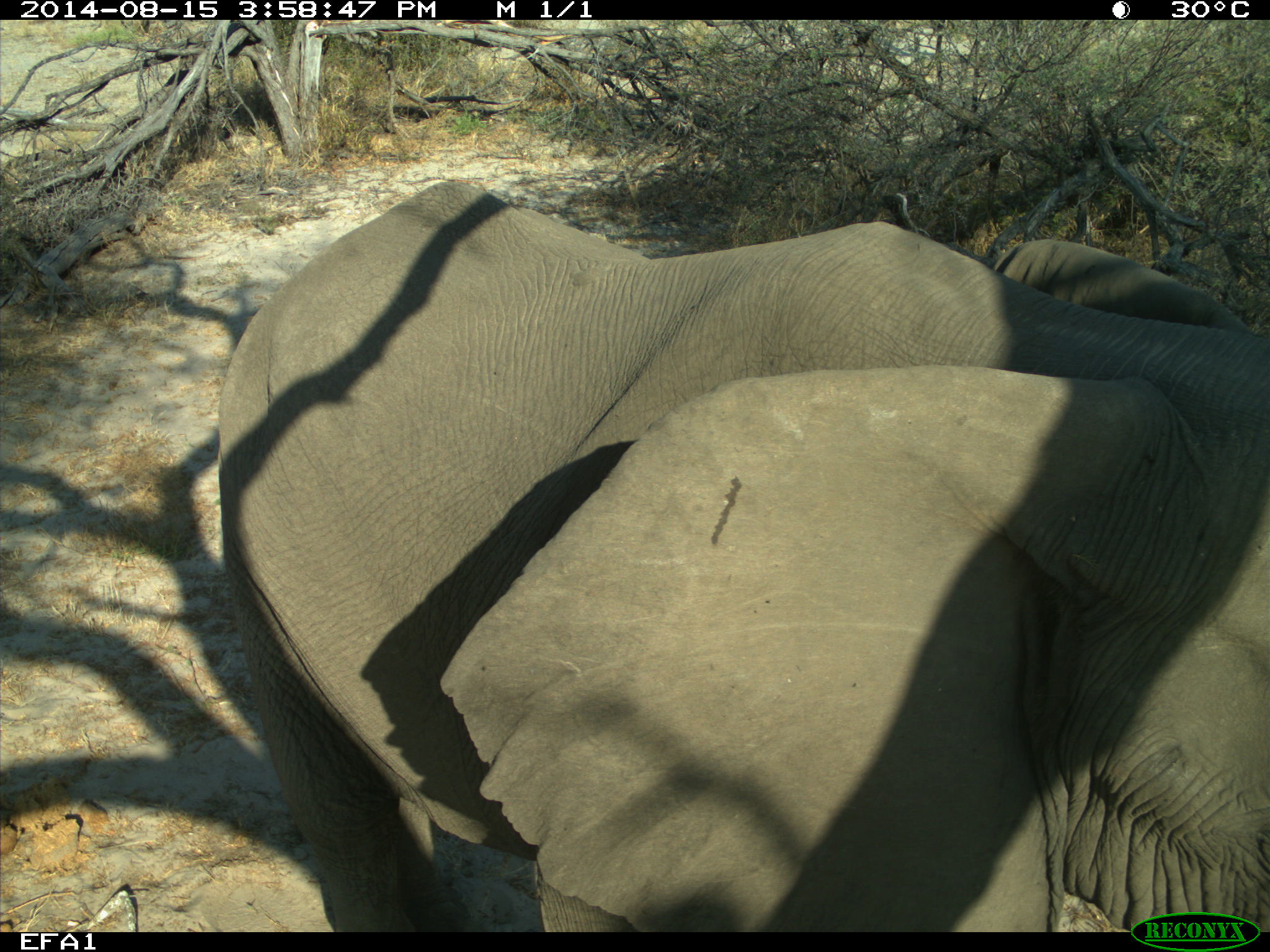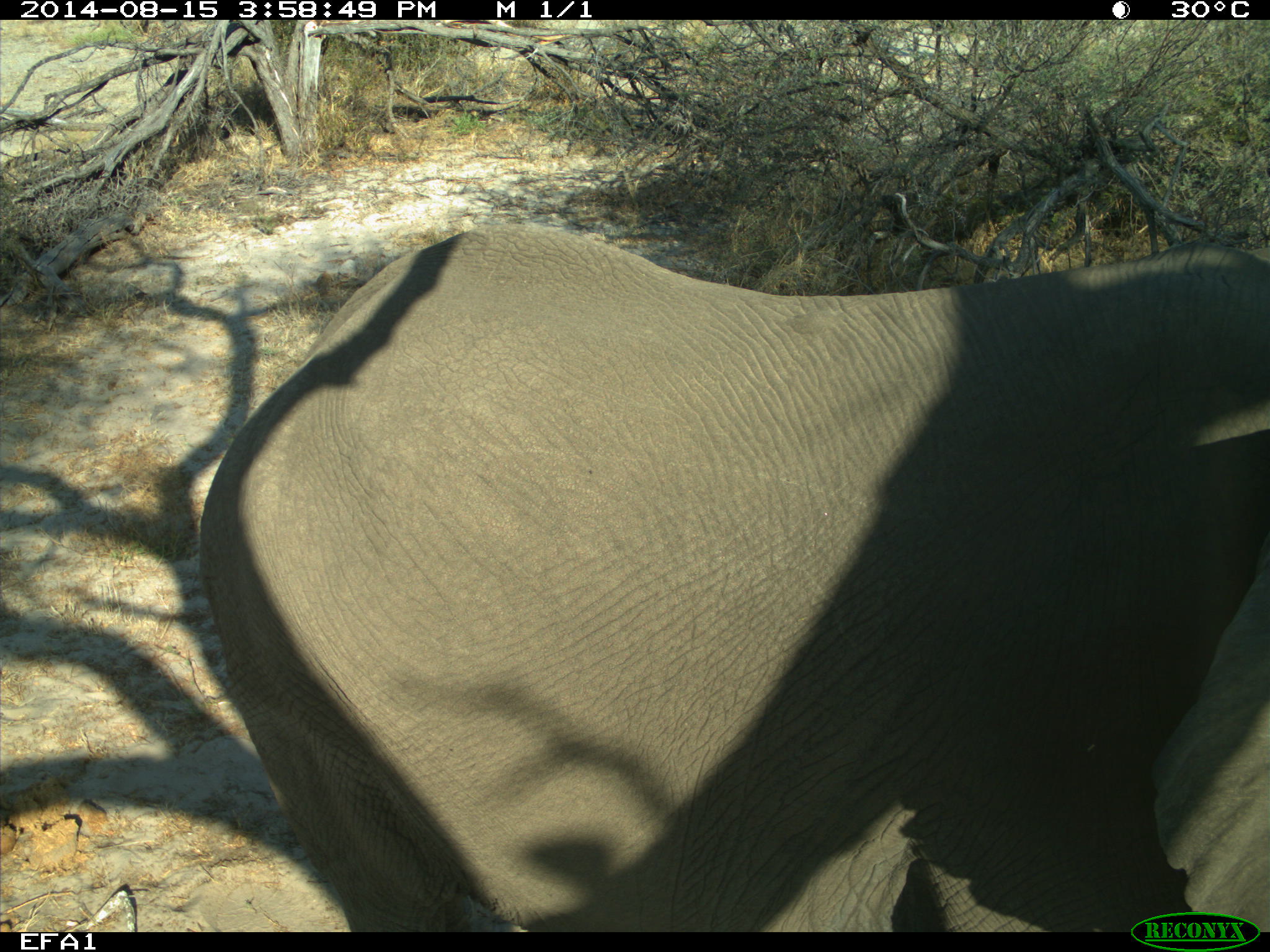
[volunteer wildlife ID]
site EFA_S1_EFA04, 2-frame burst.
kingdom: Animalia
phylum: Chordata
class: Mammalia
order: Proboscidea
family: Elephantidae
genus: Loxodonta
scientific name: Loxodonta africana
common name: african bush elephant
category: elephant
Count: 1.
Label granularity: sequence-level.